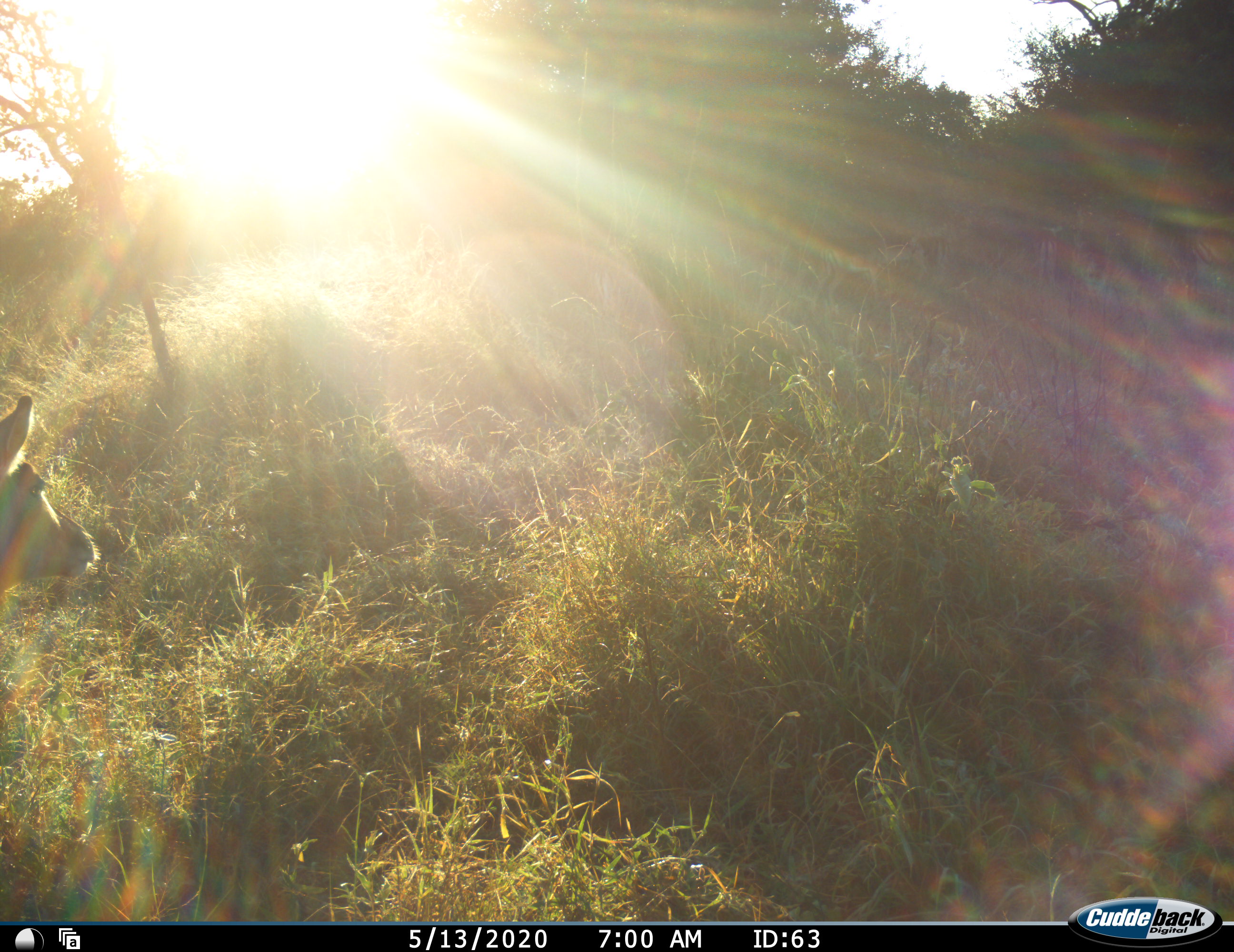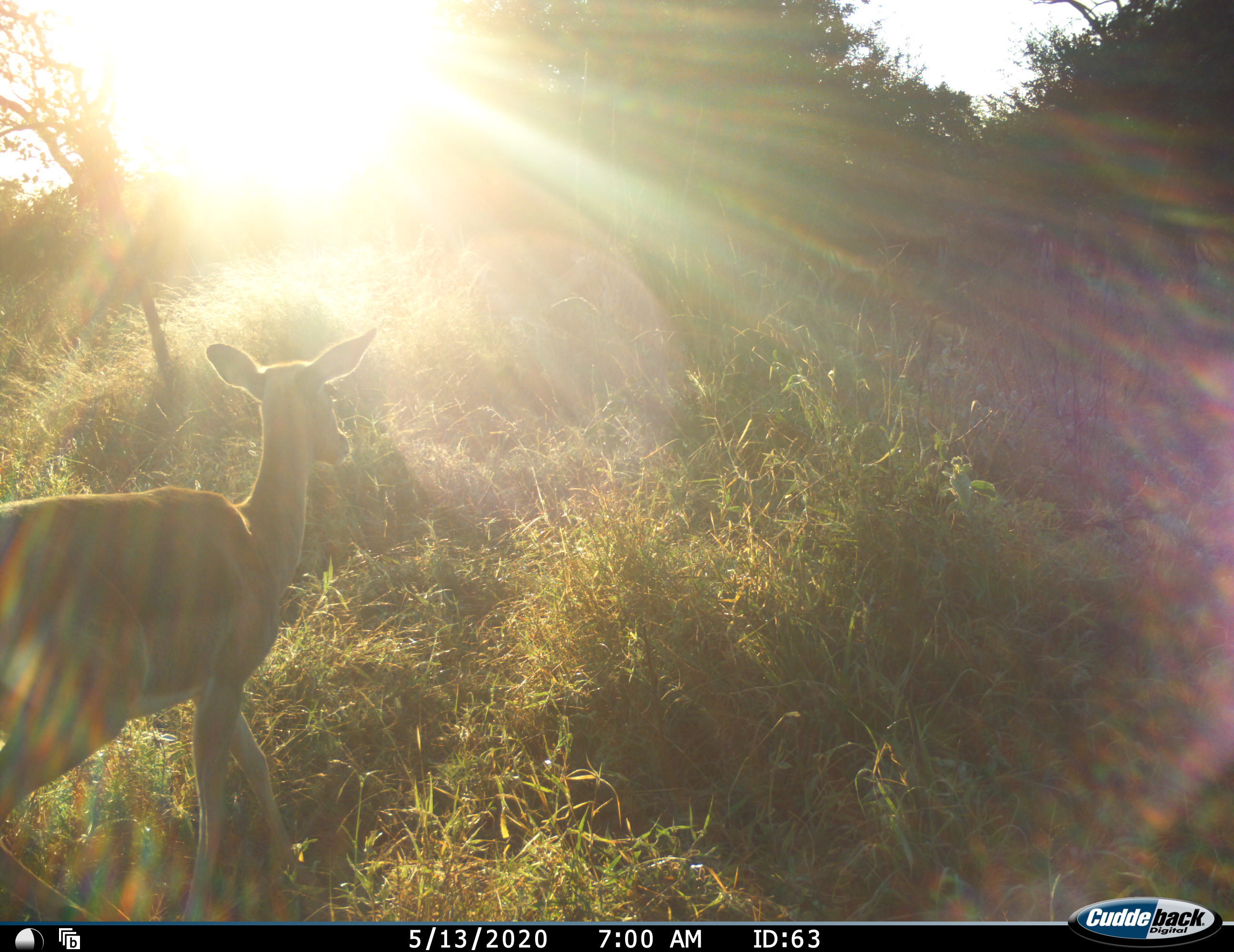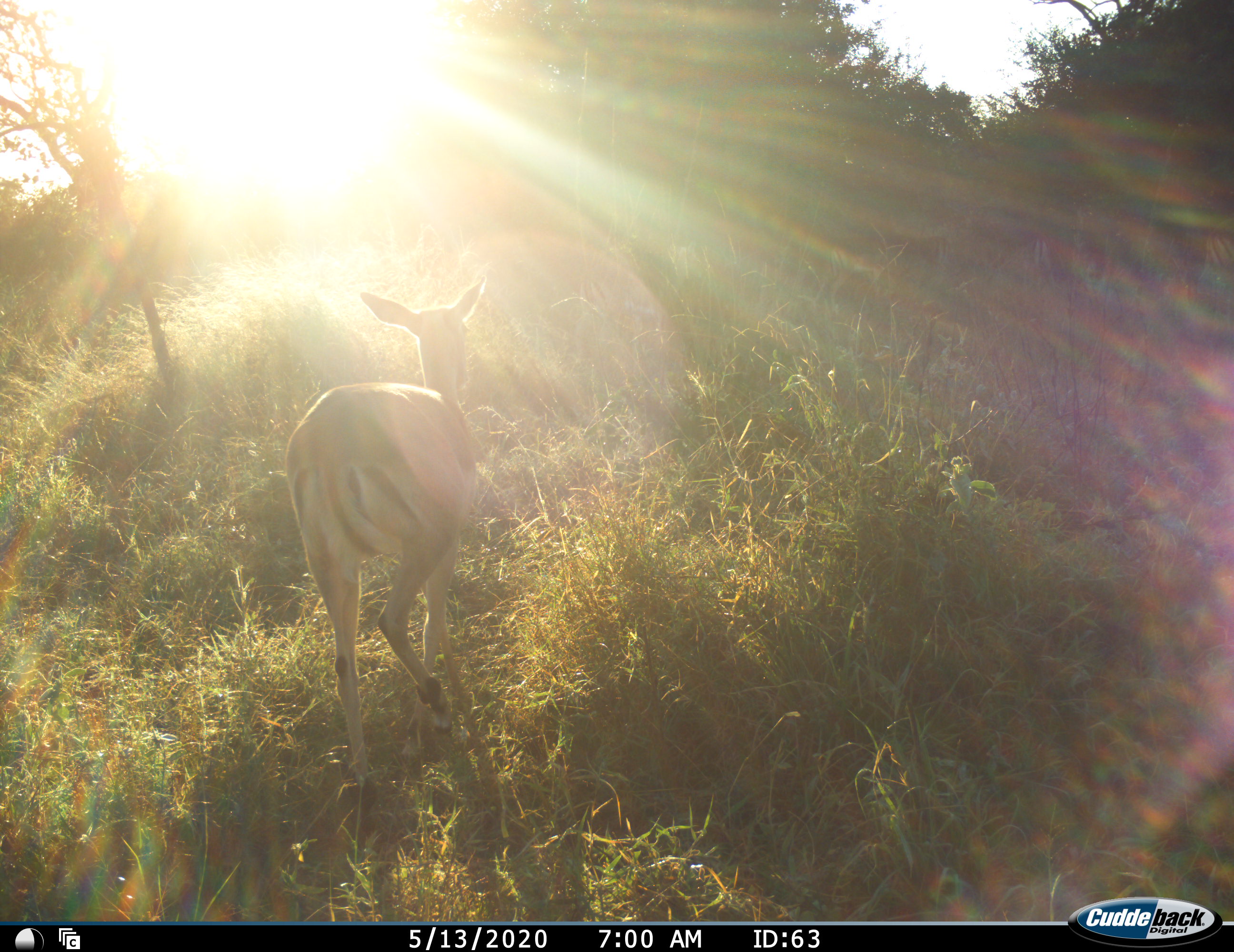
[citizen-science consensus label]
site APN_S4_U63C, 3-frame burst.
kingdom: Animalia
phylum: Chordata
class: Mammalia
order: Artiodactyla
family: Bovidae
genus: Aepyceros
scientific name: Aepyceros melampus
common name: impala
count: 1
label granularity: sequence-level